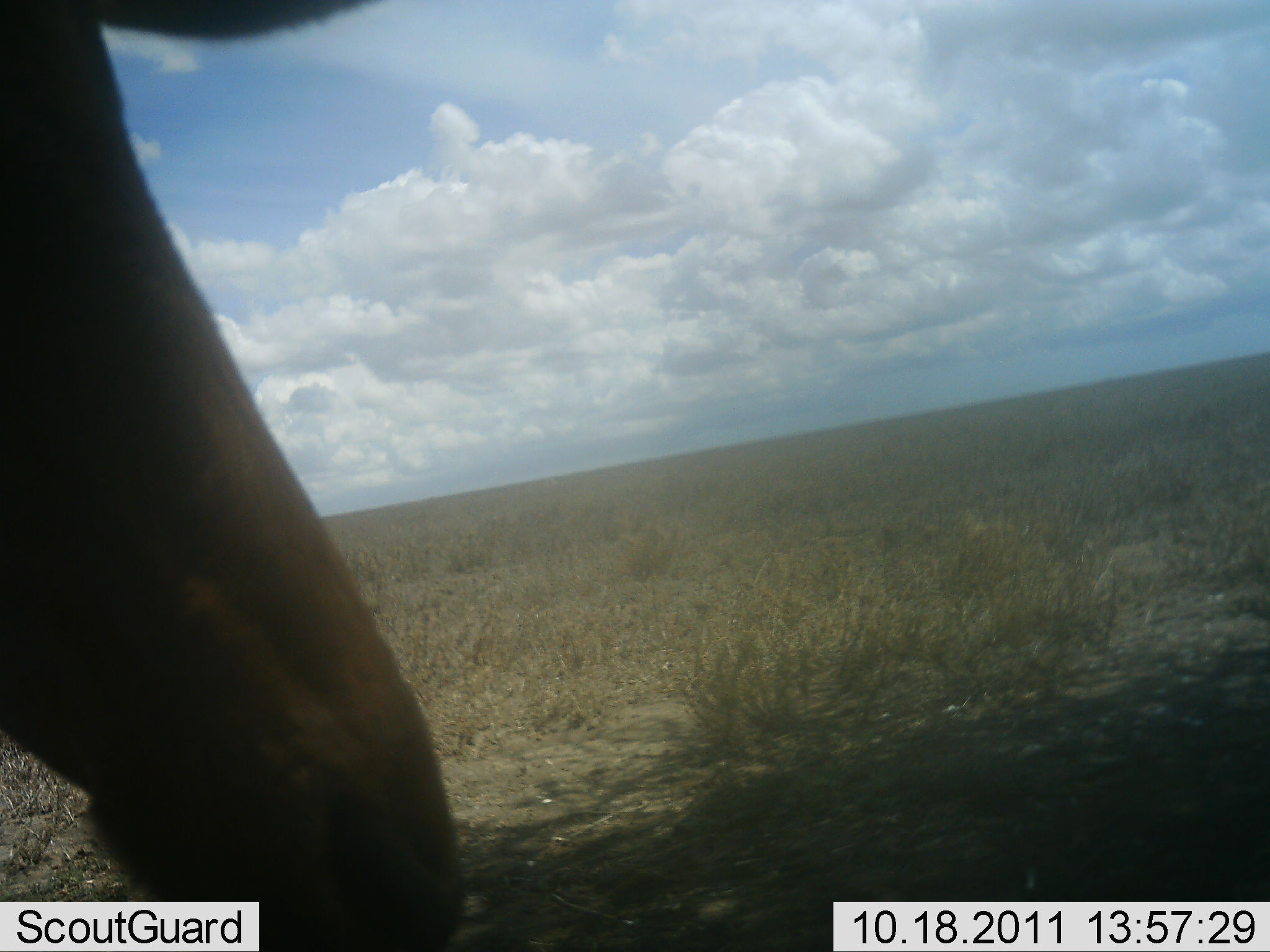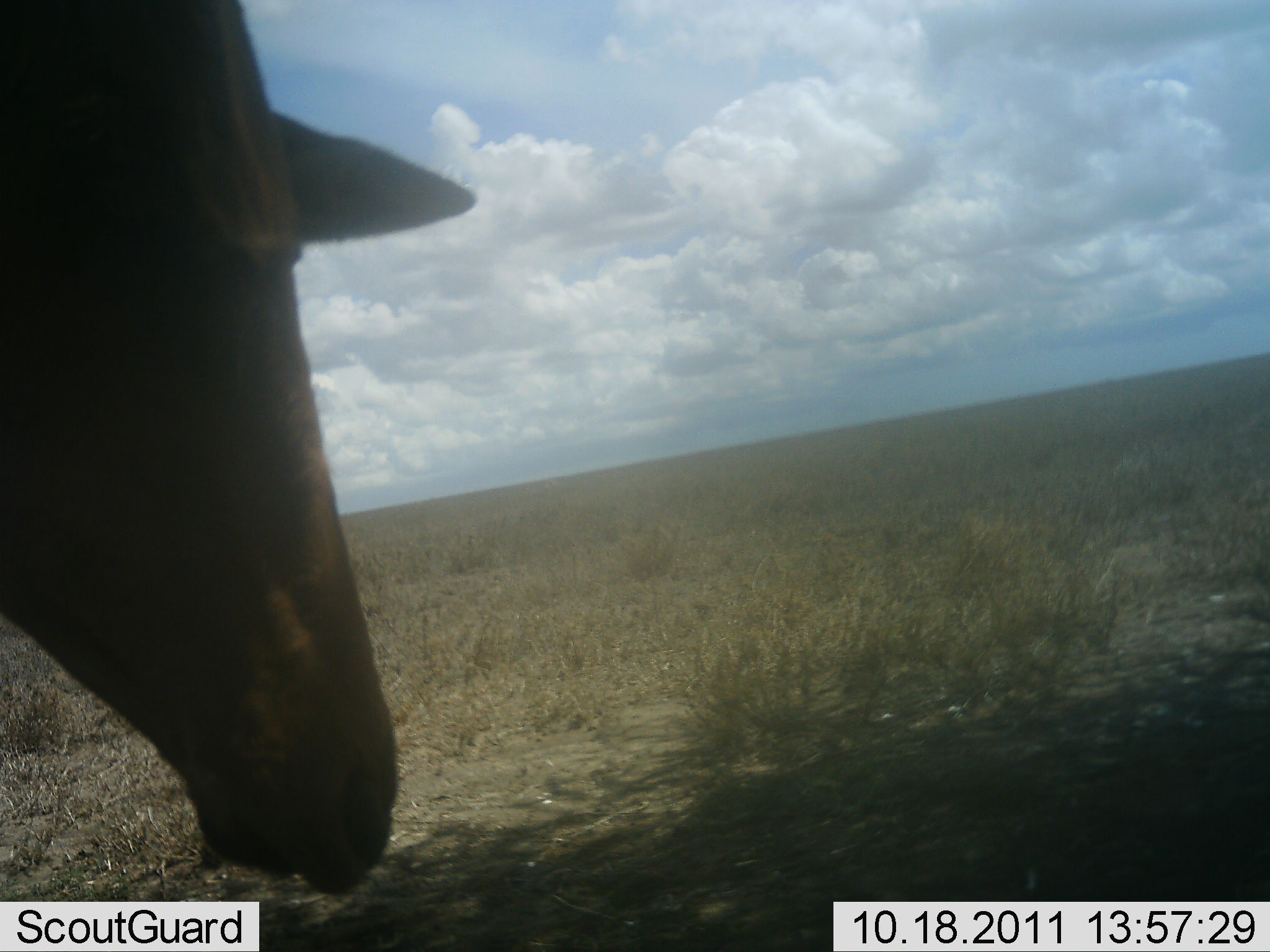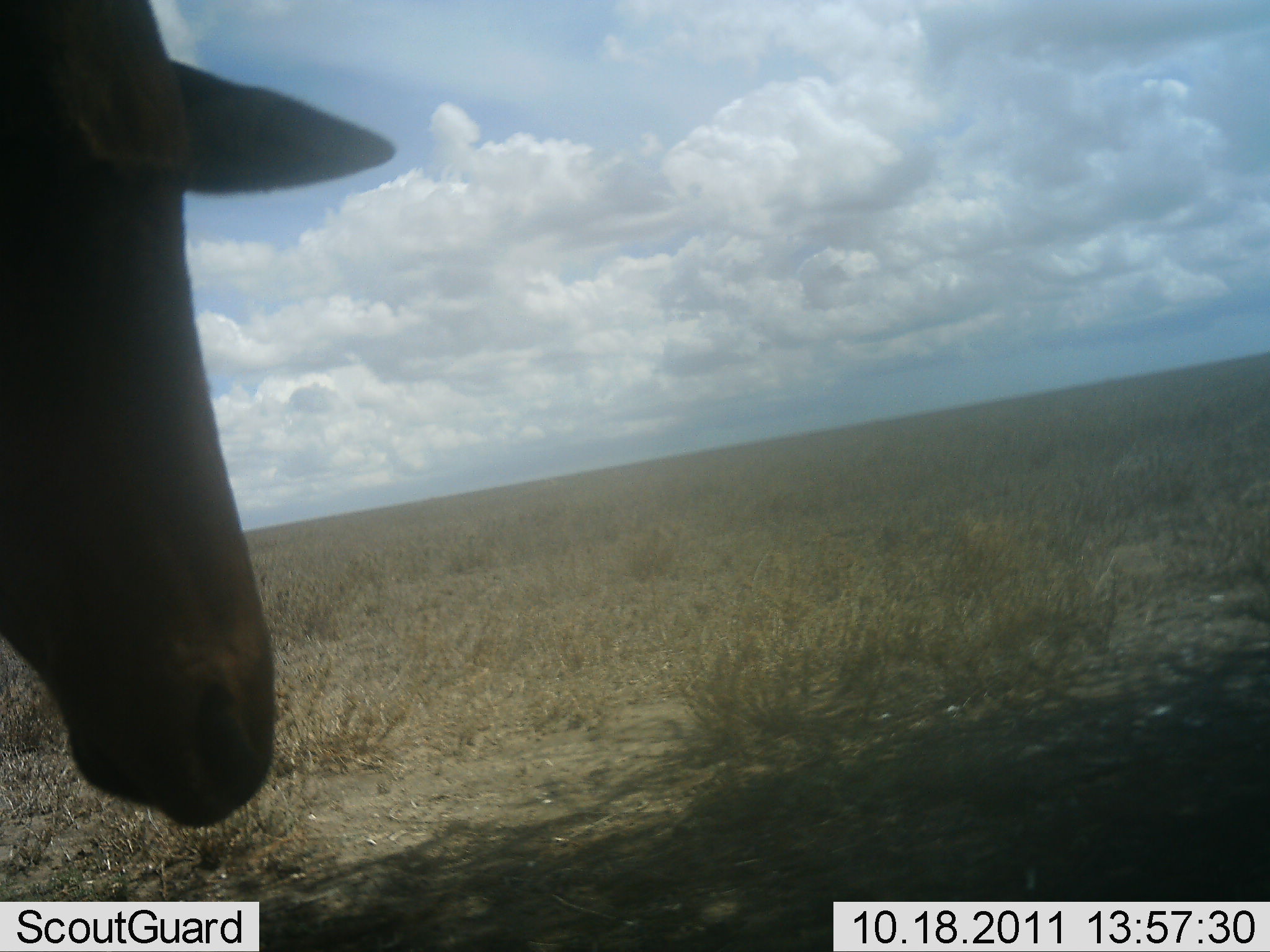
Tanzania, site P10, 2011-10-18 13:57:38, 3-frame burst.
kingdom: Animalia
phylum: Chordata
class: Mammalia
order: Artiodactyla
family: Bovidae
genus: Alcelaphus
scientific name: Alcelaphus buselaphus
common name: hartebeest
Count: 1.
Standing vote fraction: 60%.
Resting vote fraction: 10%.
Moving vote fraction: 30%.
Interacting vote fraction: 0%.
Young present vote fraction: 0%.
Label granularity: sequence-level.